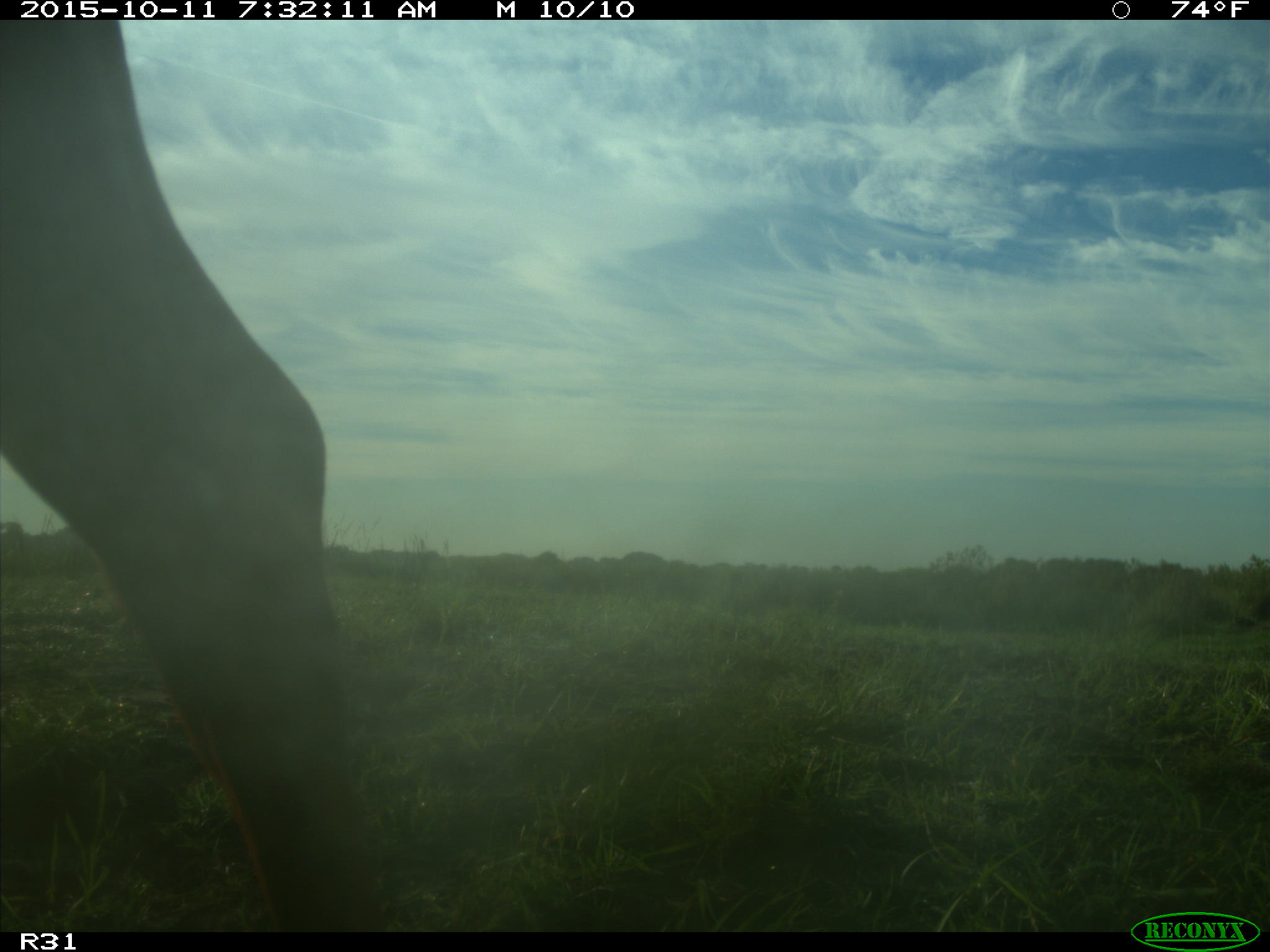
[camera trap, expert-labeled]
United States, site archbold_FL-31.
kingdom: Animalia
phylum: Chordata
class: Mammalia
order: Artiodactyla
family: Bovidae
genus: Bos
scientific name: Bos taurus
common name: domestic cow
Bos taurus (domestic cow).